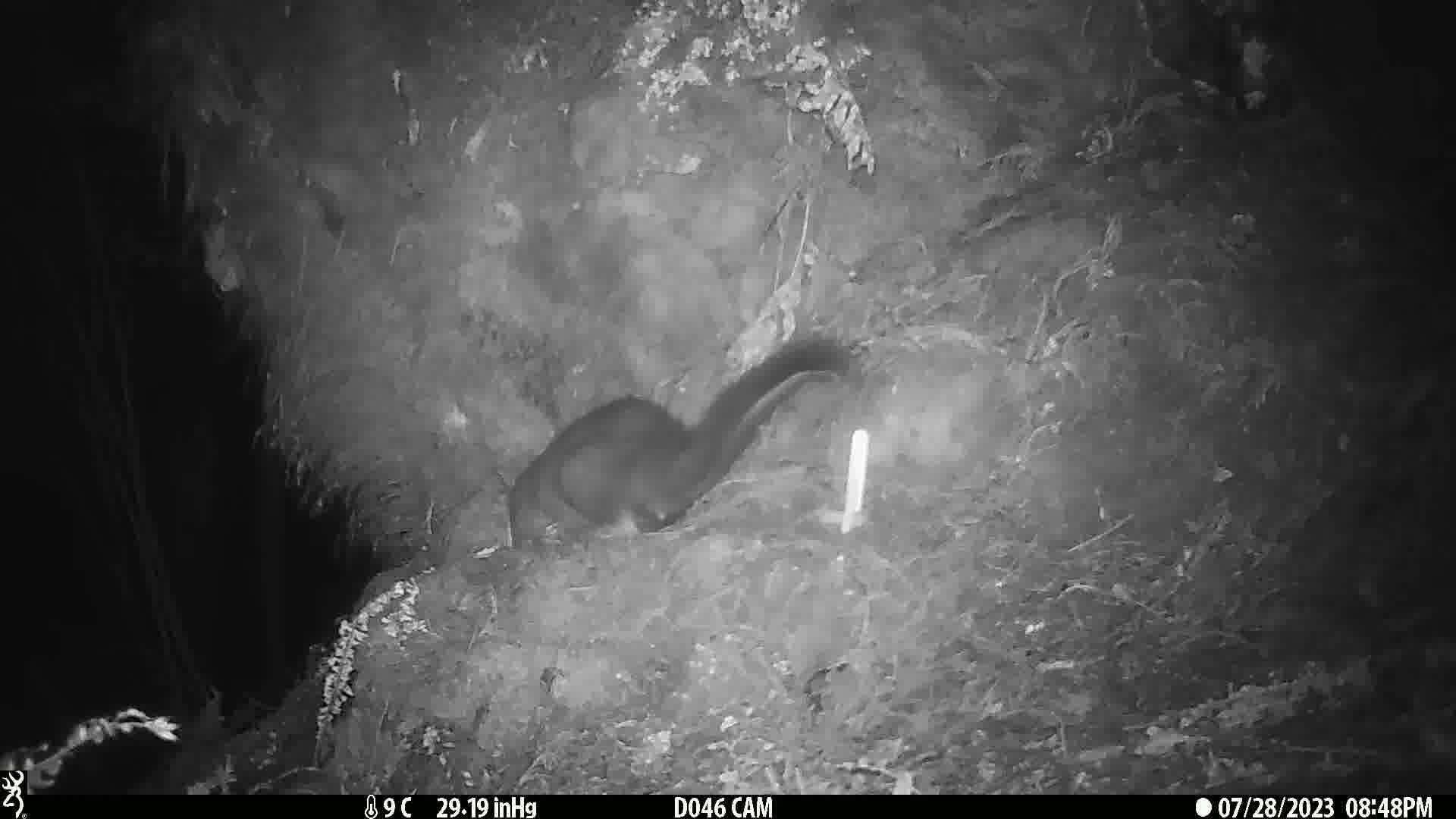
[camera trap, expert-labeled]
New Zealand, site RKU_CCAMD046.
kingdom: Animalia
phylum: Chordata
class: Mammalia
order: Diprotodontia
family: Phalangeridae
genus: Trichosurus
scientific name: Trichosurus vulpecula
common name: common brushtail possum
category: possum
Possum (common brushtail possum) (Trichosurus vulpecula).